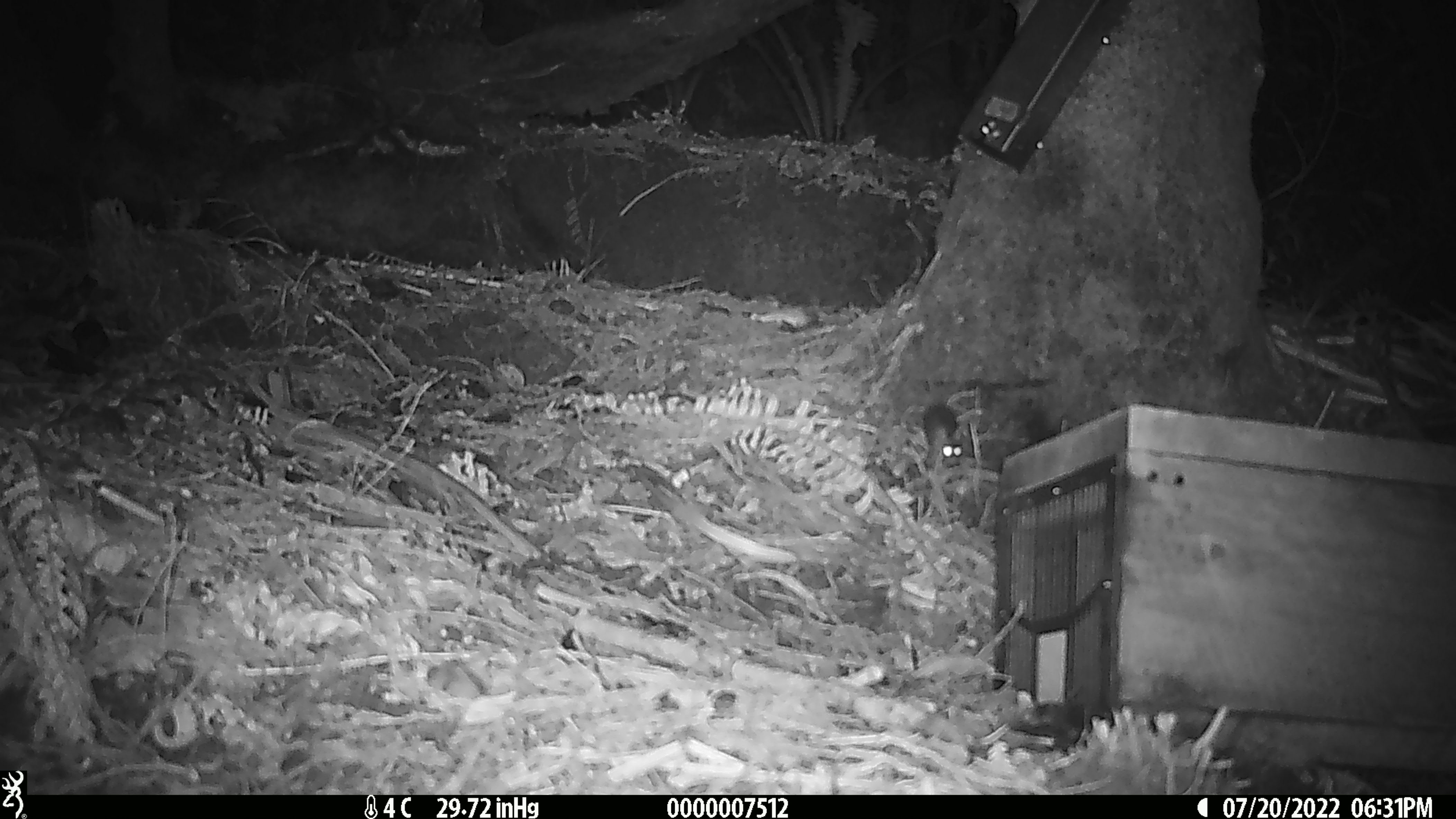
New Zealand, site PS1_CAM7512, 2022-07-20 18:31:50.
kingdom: Animalia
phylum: Chordata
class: Mammalia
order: Rodentia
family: Muridae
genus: Mus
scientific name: Mus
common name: mouse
Mouse (Mus).